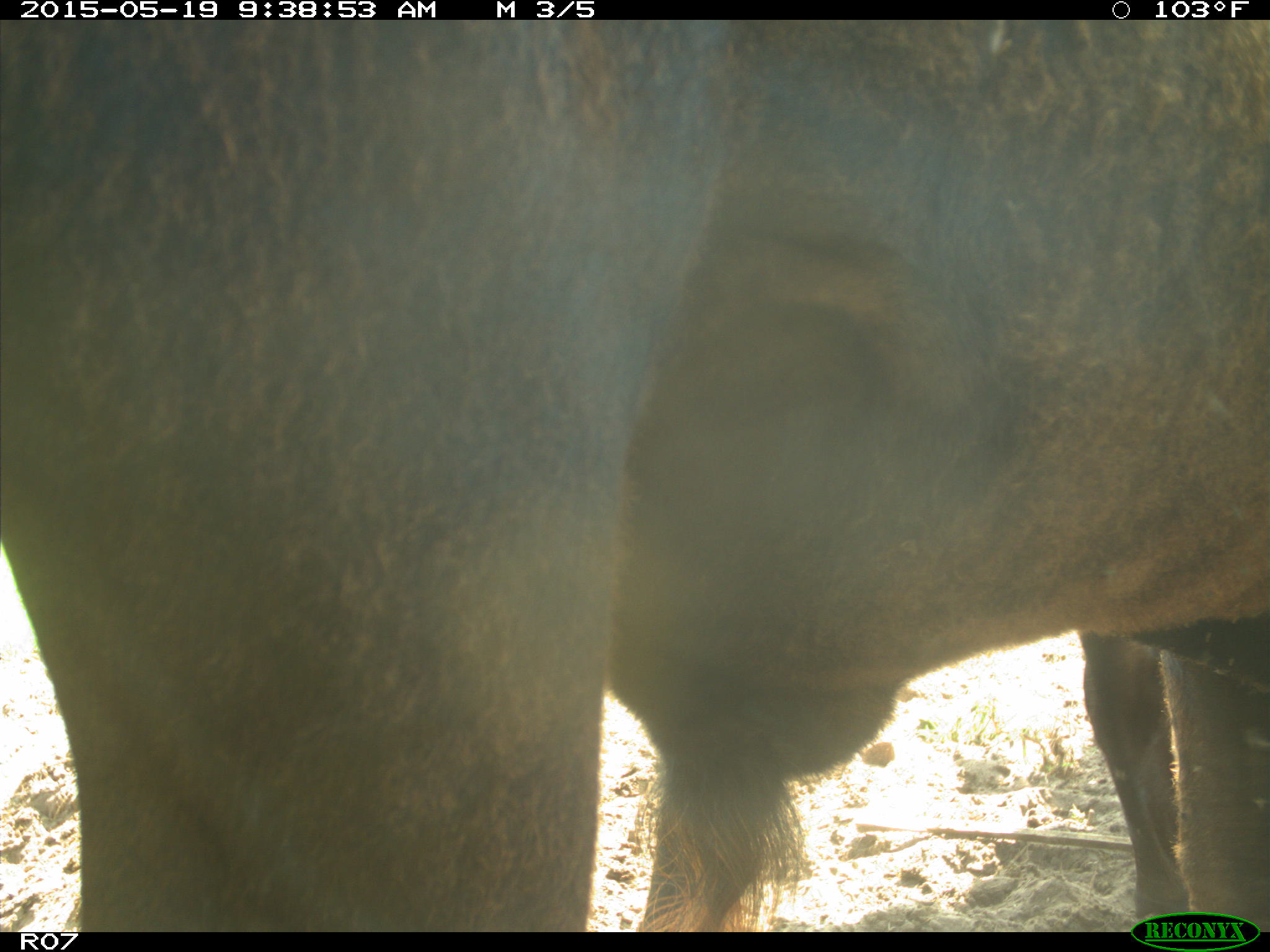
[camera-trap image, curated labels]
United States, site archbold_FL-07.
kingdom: Animalia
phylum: Chordata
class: Mammalia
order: Artiodactyla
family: Bovidae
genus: Bos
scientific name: Bos taurus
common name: domestic cow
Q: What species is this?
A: Bos taurus (domestic cow).